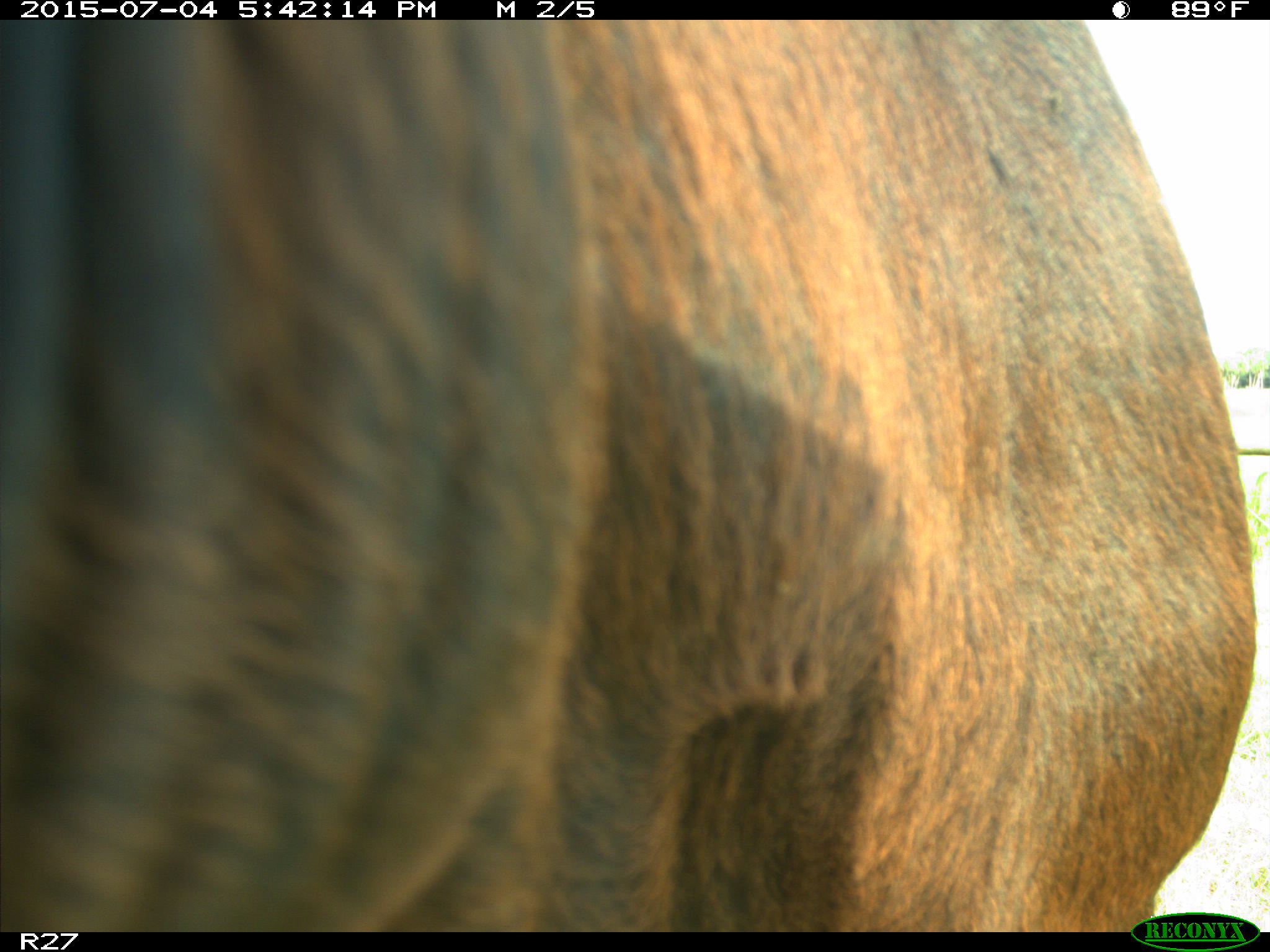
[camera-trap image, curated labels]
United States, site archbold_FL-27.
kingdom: Animalia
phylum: Chordata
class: Mammalia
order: Artiodactyla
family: Bovidae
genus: Bos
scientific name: Bos taurus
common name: domestic cow